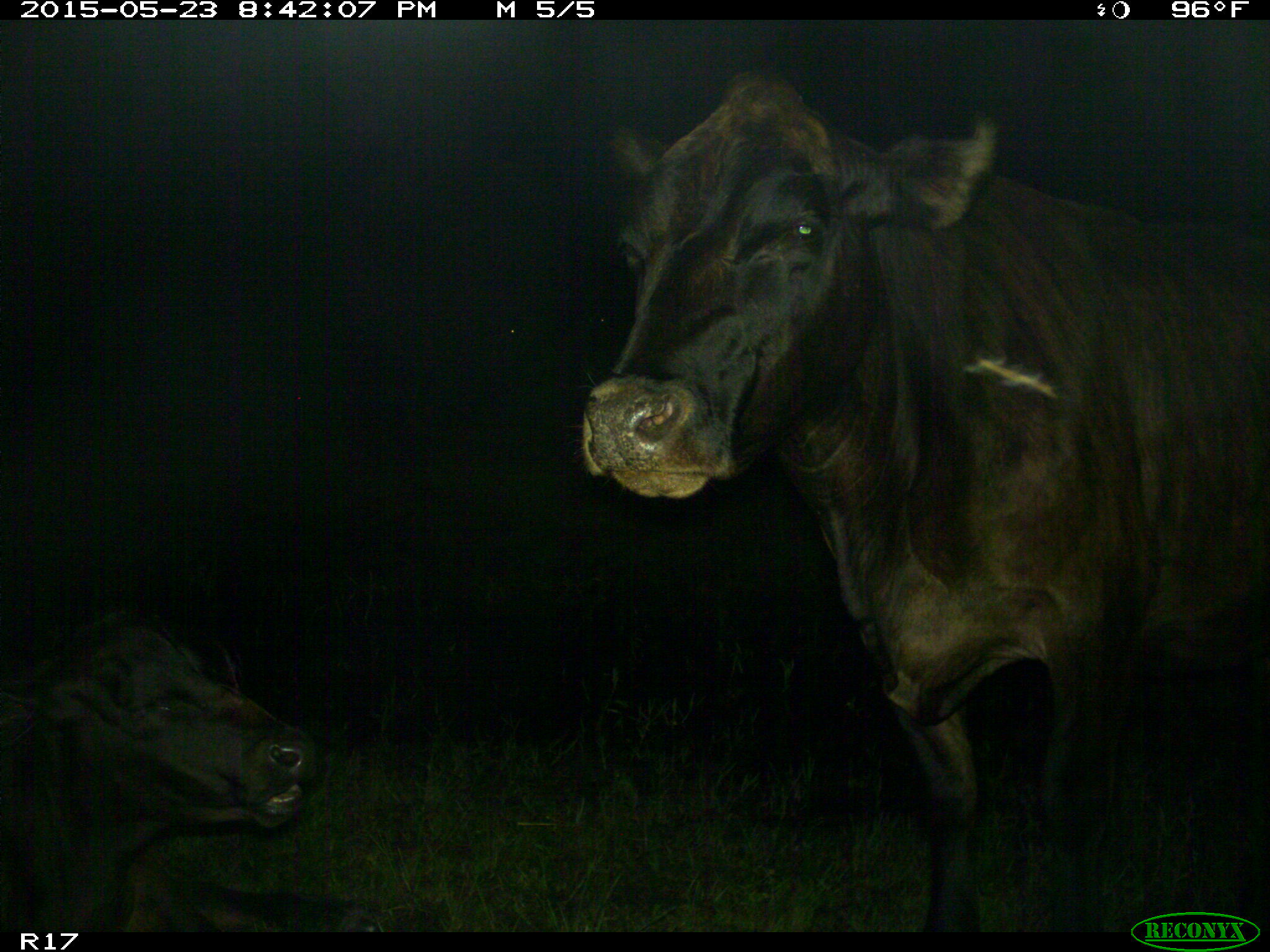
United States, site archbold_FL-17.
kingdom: Animalia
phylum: Chordata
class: Mammalia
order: Artiodactyla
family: Bovidae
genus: Bos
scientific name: Bos taurus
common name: domestic cow